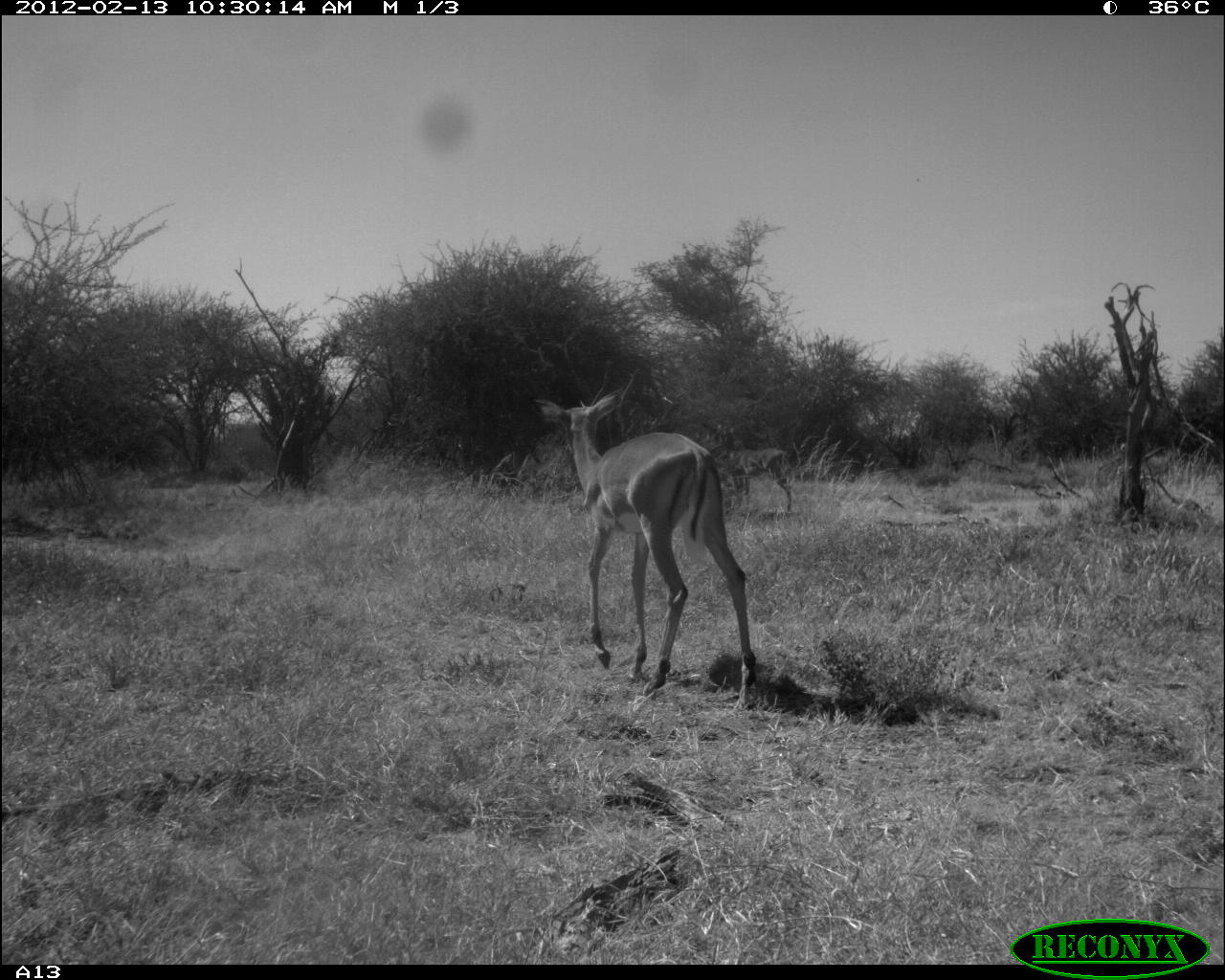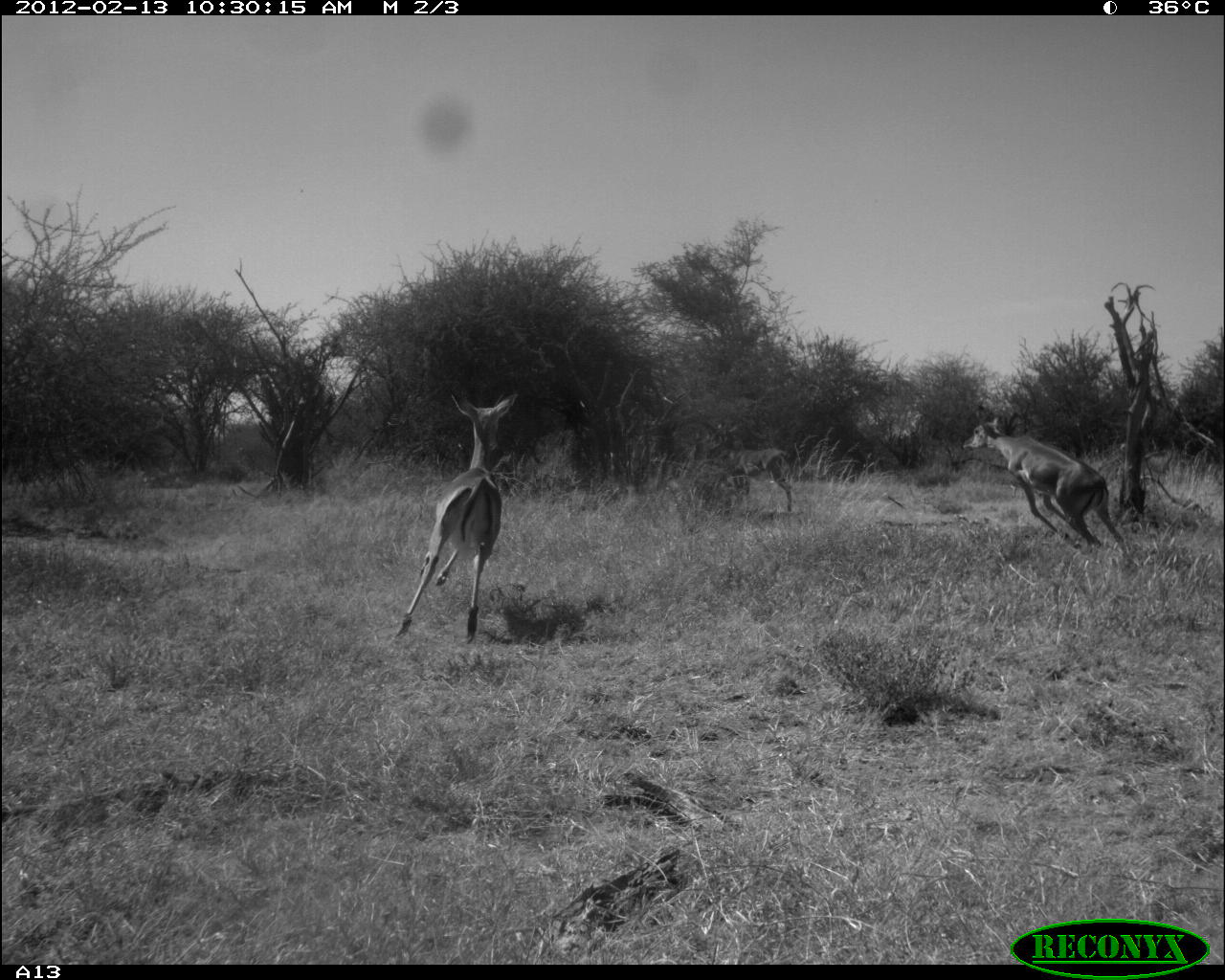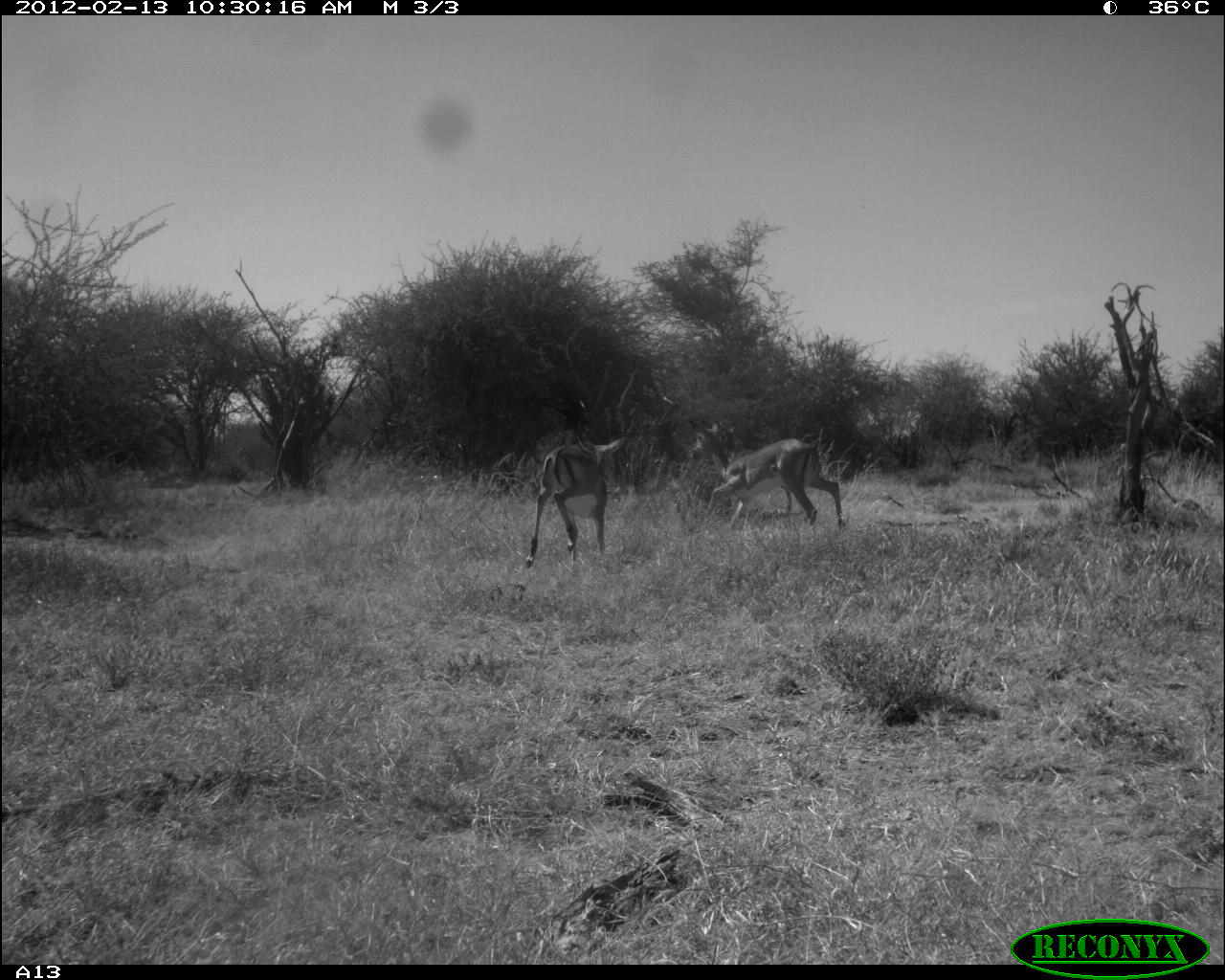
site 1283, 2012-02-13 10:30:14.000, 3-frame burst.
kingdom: Animalia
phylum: Chordata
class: Mammalia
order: Artiodactyla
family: Bovidae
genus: Aepyceros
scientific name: Aepyceros melampus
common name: impala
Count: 2.